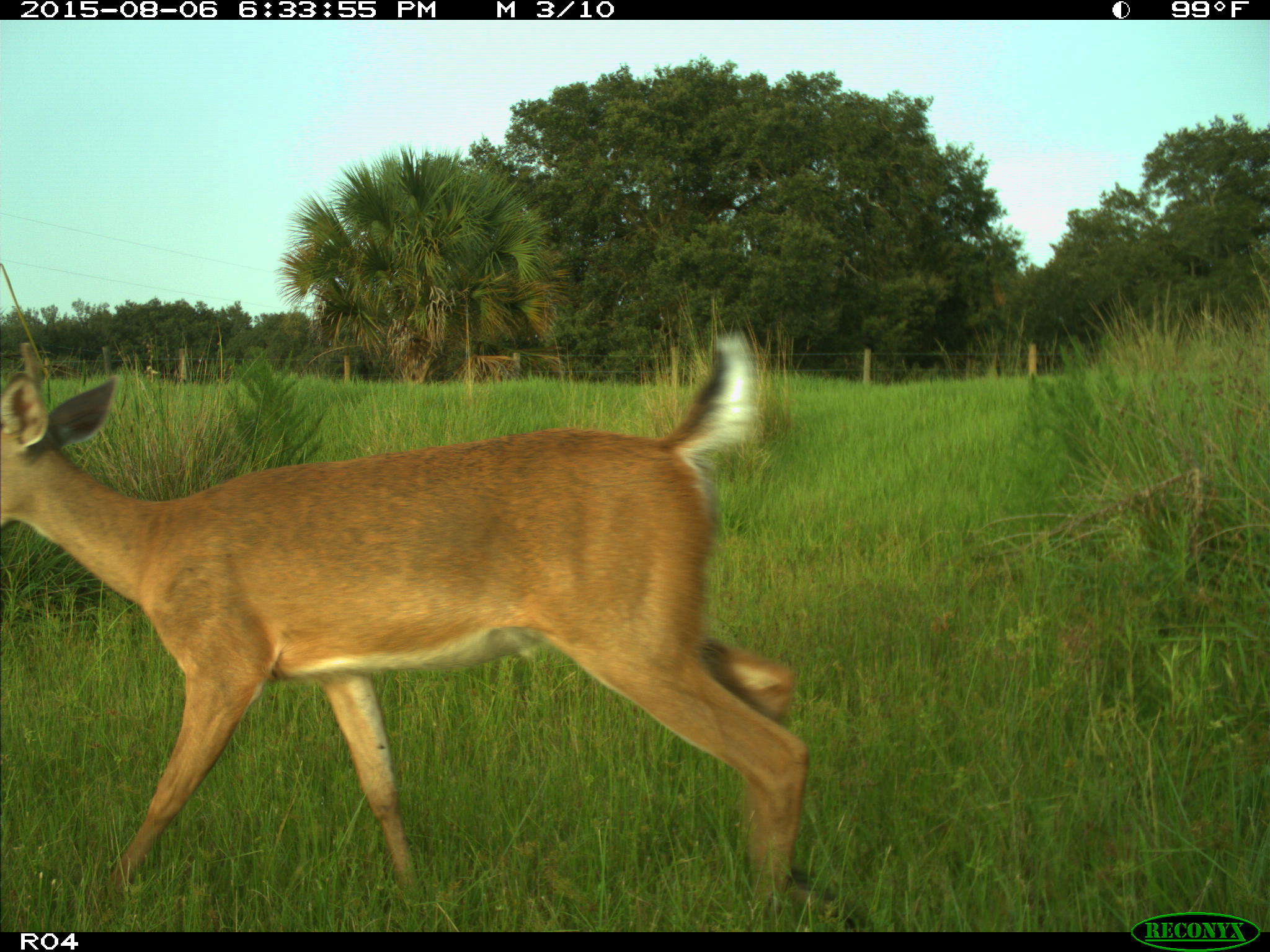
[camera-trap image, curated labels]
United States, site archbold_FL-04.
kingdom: Animalia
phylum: Chordata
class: Mammalia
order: Artiodactyla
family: Cervidae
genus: Odocoileus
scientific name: Odocoileus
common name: deer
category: unidentified deer